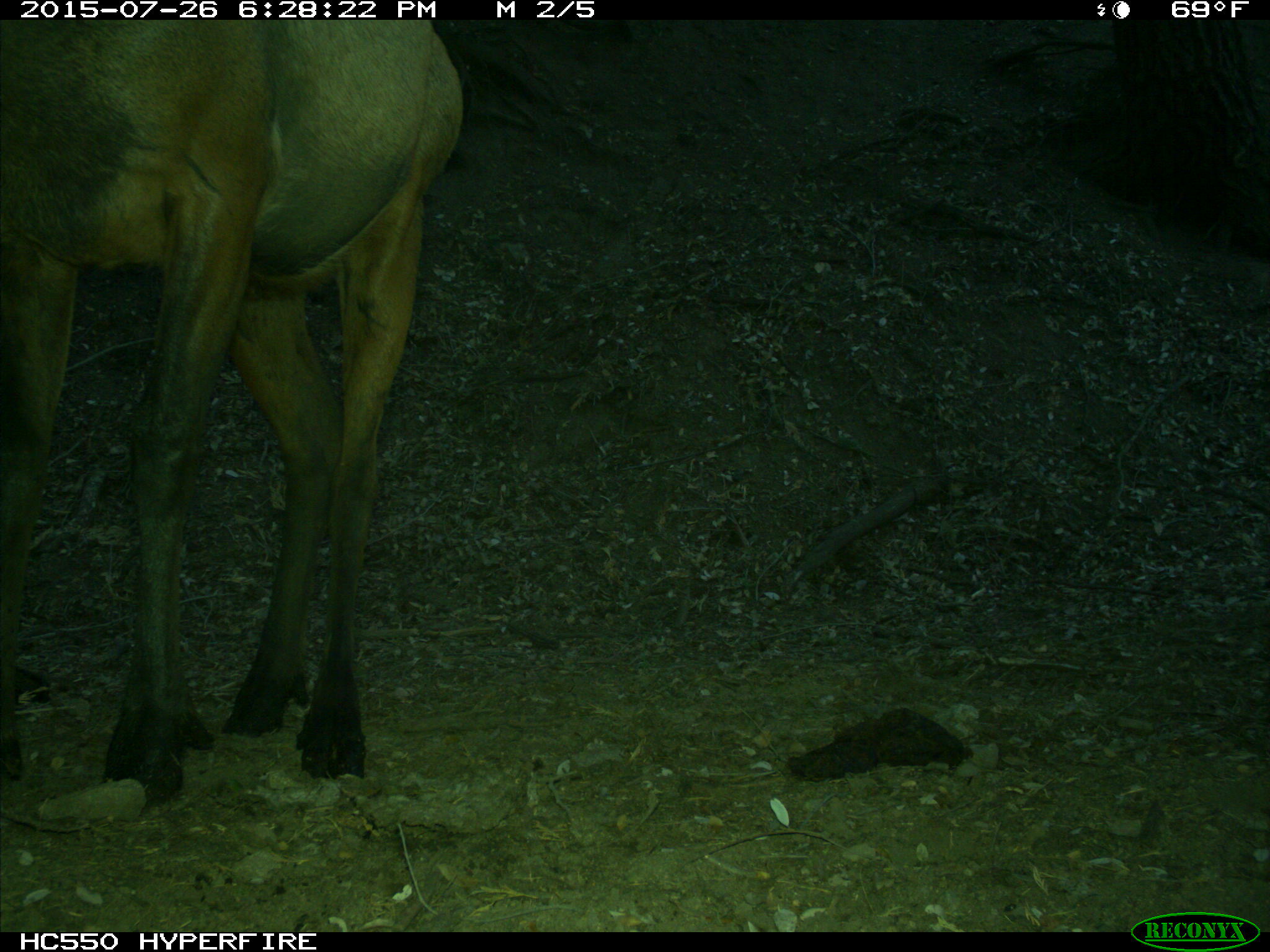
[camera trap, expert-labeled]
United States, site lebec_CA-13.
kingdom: Animalia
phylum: Chordata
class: Mammalia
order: Artiodactyla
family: Cervidae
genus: Cervus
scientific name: Cervus canadensis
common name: elk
Cervus canadensis (elk).